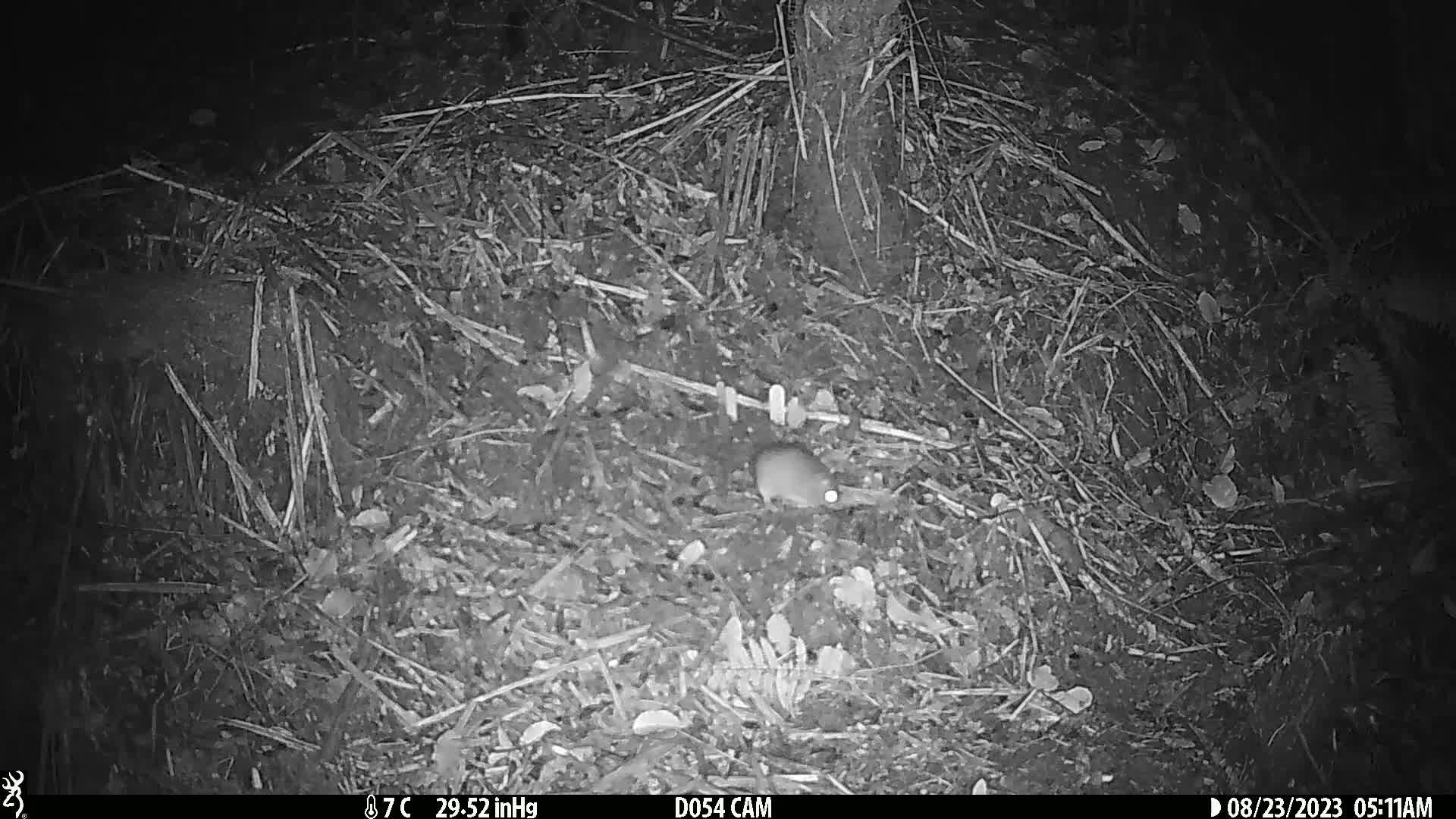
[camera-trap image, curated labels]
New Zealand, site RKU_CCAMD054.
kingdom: Animalia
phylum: Chordata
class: Mammalia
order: Rodentia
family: Muridae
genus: Rattus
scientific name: Rattus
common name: rat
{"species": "rat (Rattus)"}